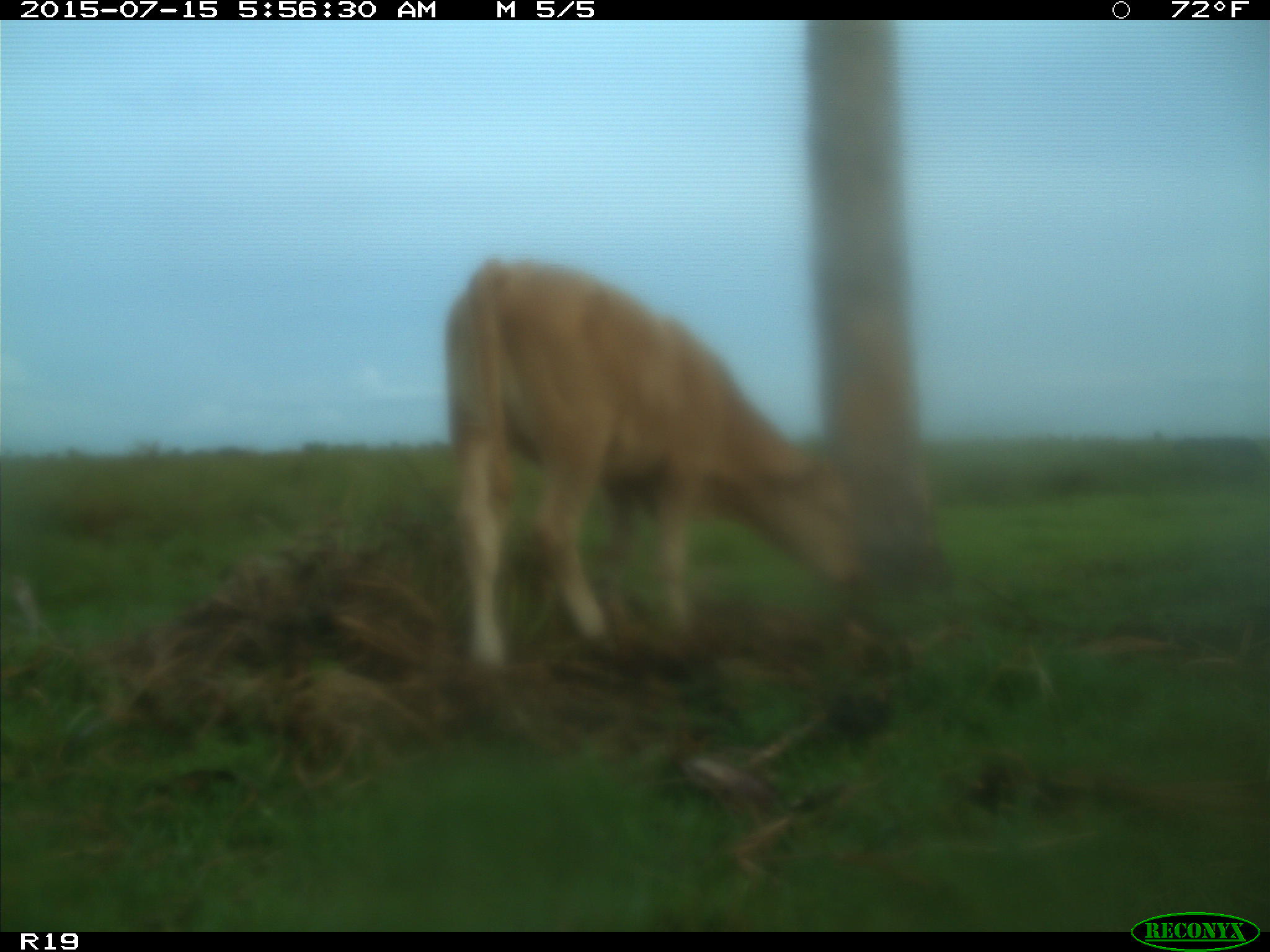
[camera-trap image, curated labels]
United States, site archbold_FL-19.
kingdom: Animalia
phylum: Chordata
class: Mammalia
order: Artiodactyla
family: Bovidae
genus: Bos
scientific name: Bos taurus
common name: domestic cow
Bos taurus (domestic cow).